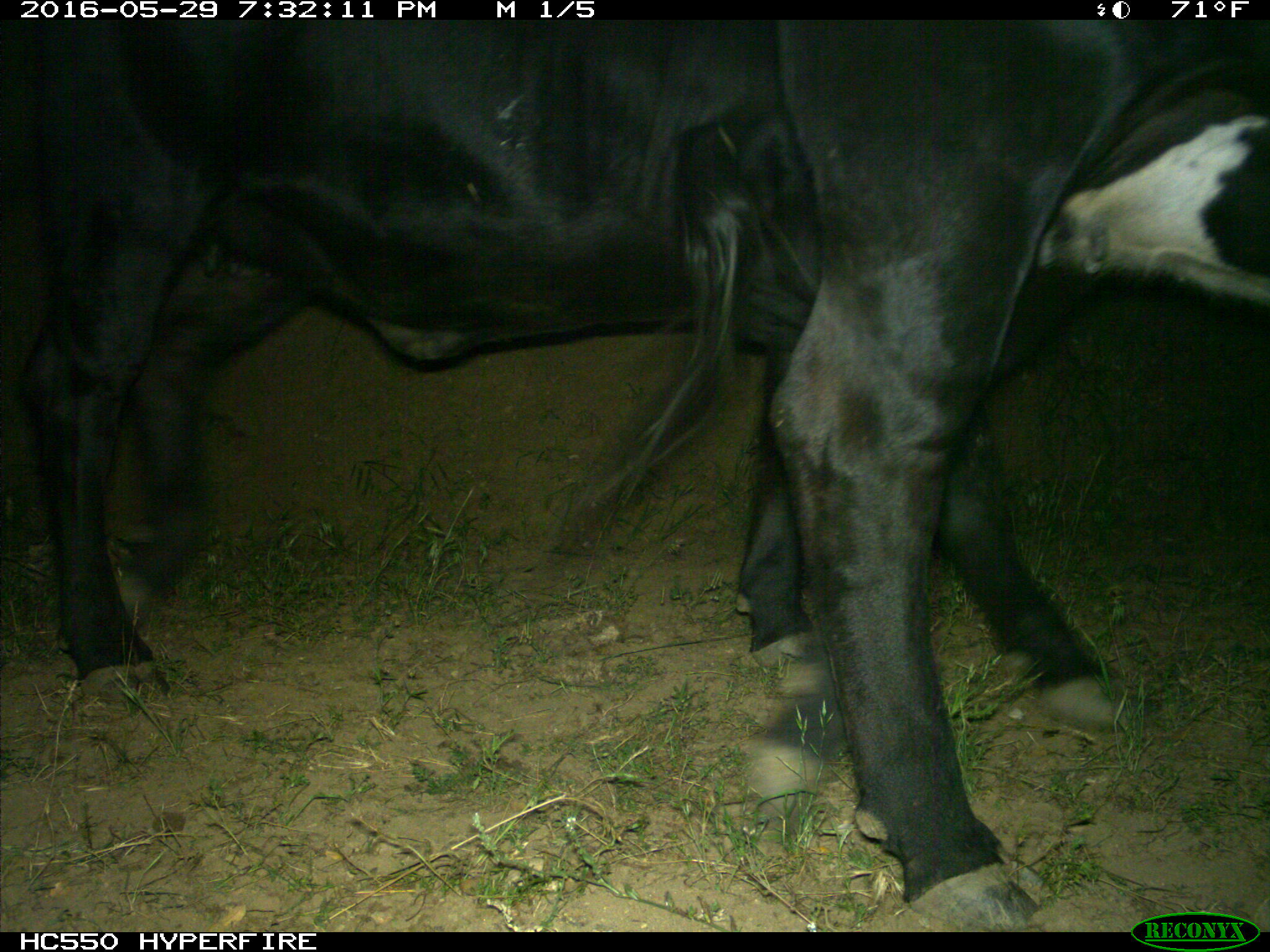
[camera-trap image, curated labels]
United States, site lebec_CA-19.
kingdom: Animalia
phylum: Chordata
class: Mammalia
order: Artiodactyla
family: Bovidae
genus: Bos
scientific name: Bos taurus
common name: domestic cow